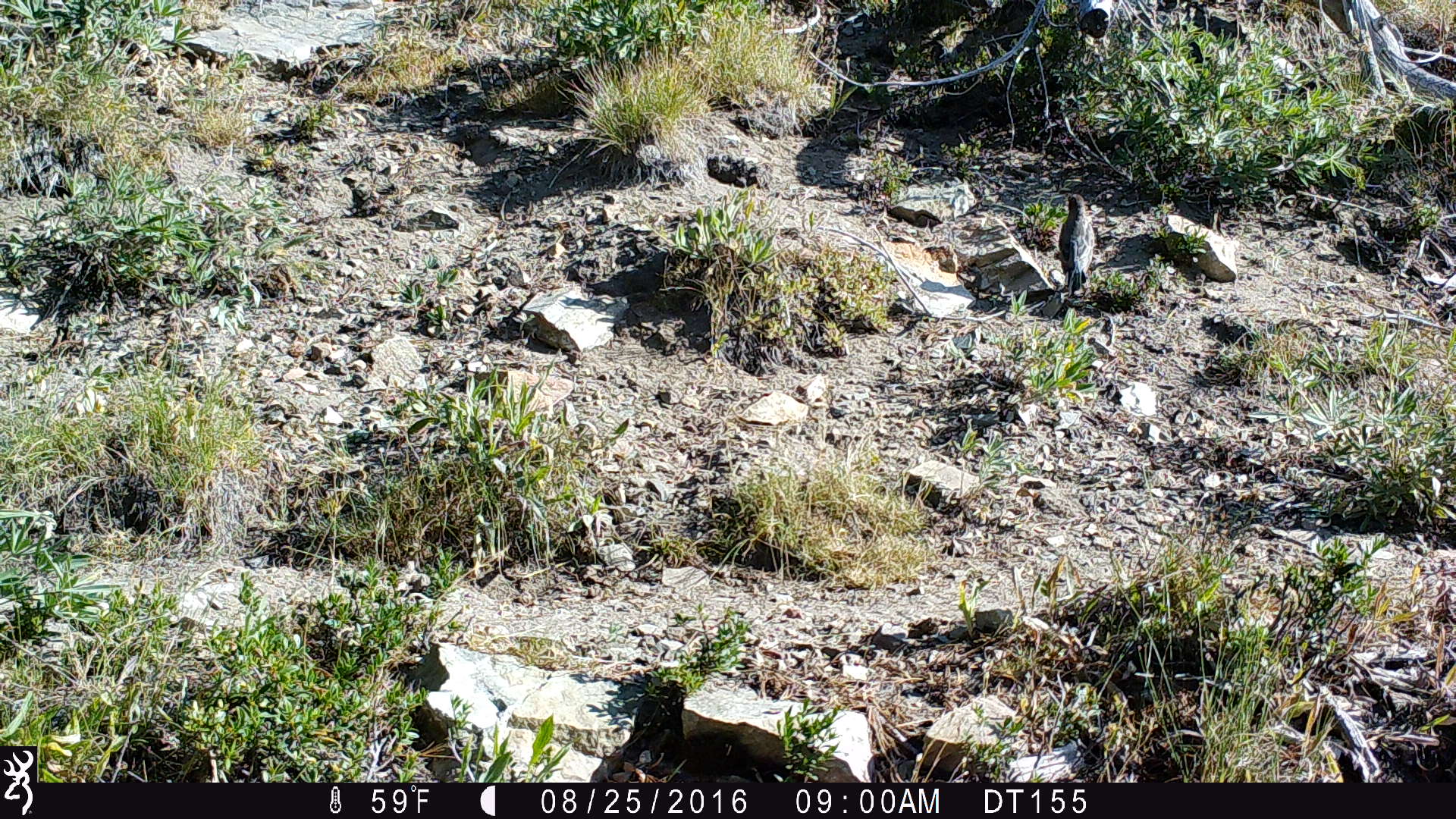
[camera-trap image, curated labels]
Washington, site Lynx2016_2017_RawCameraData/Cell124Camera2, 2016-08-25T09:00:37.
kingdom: Animalia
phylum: Chordata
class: Aves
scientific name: Aves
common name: birds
Aves (birds). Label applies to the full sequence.